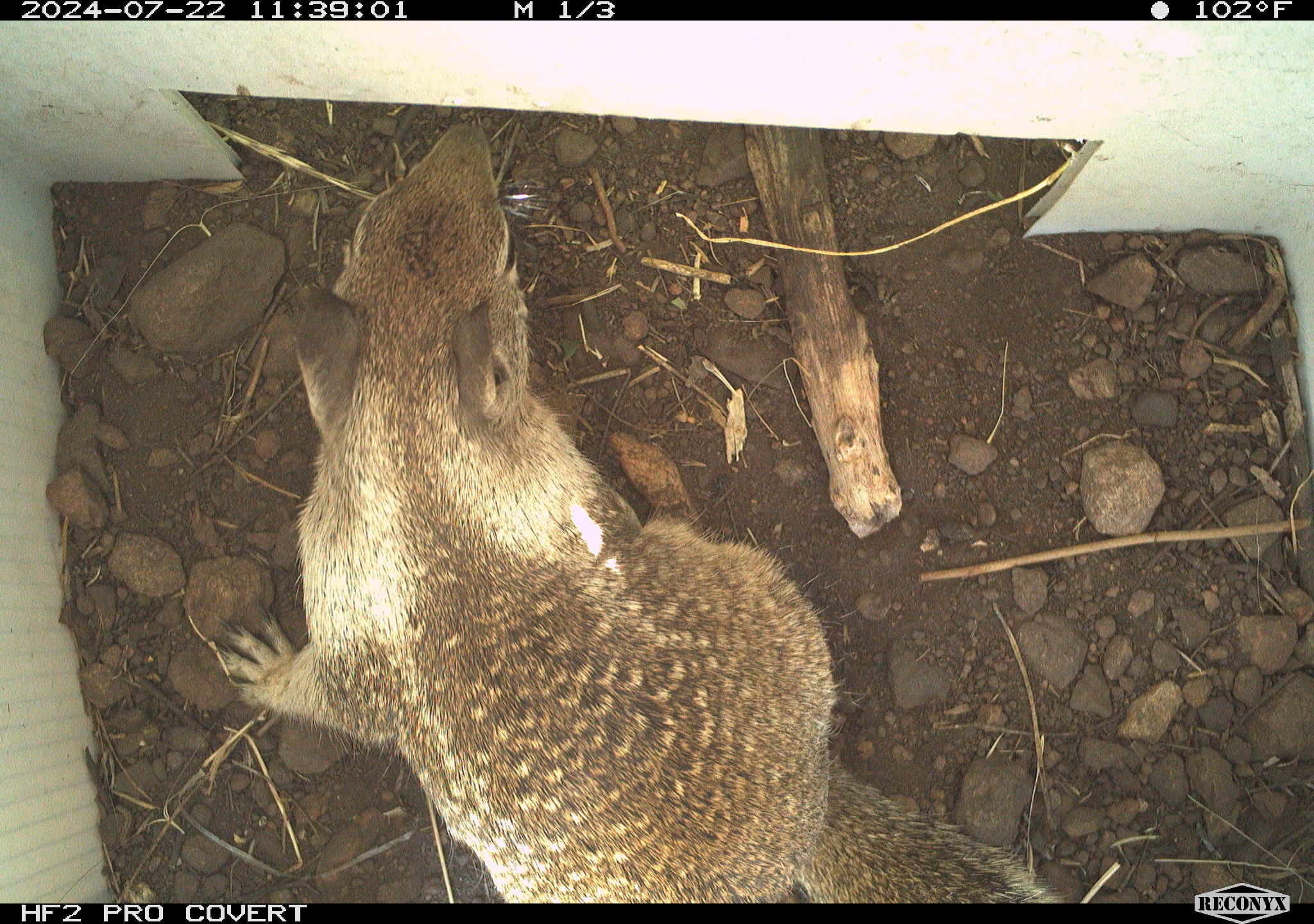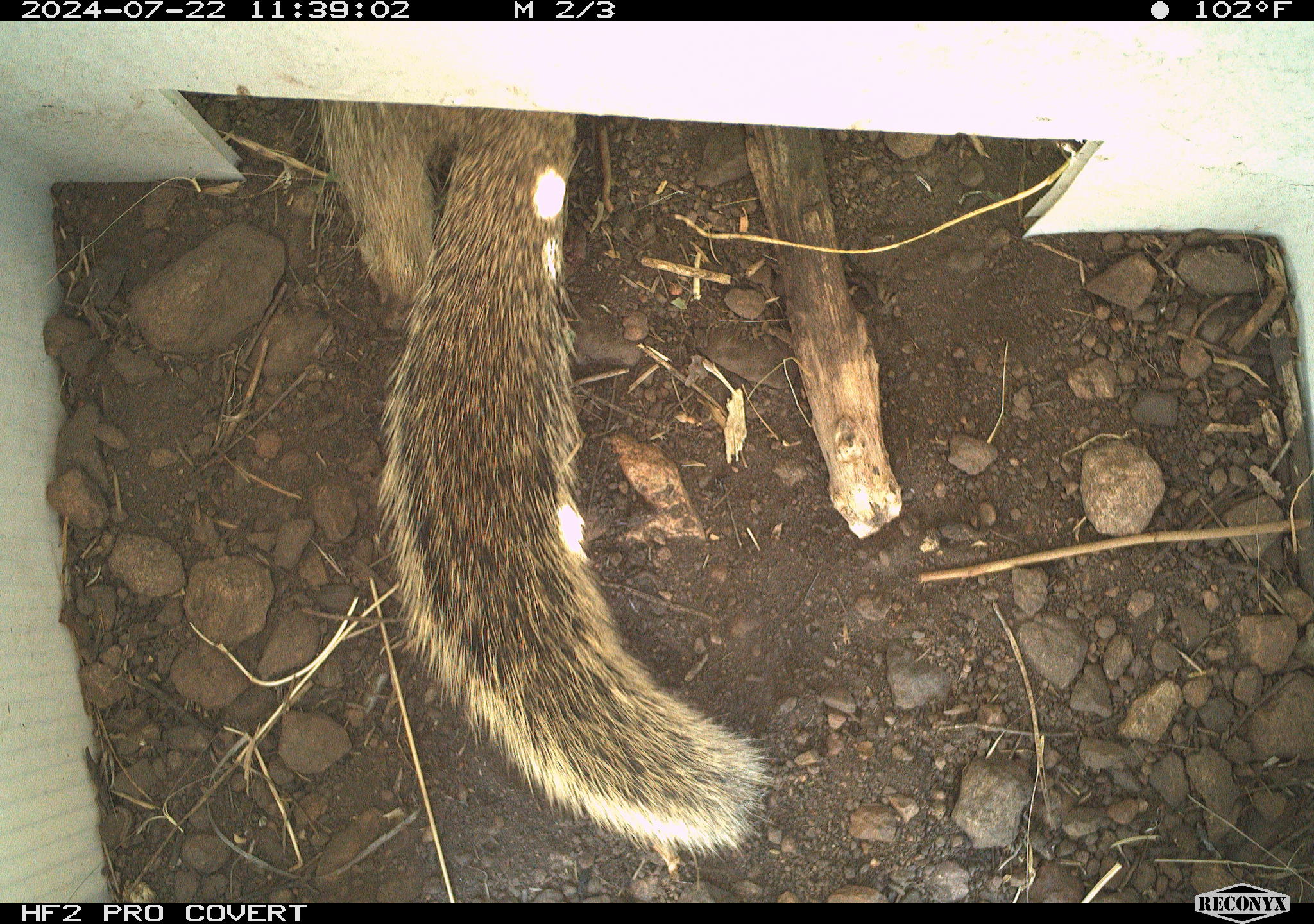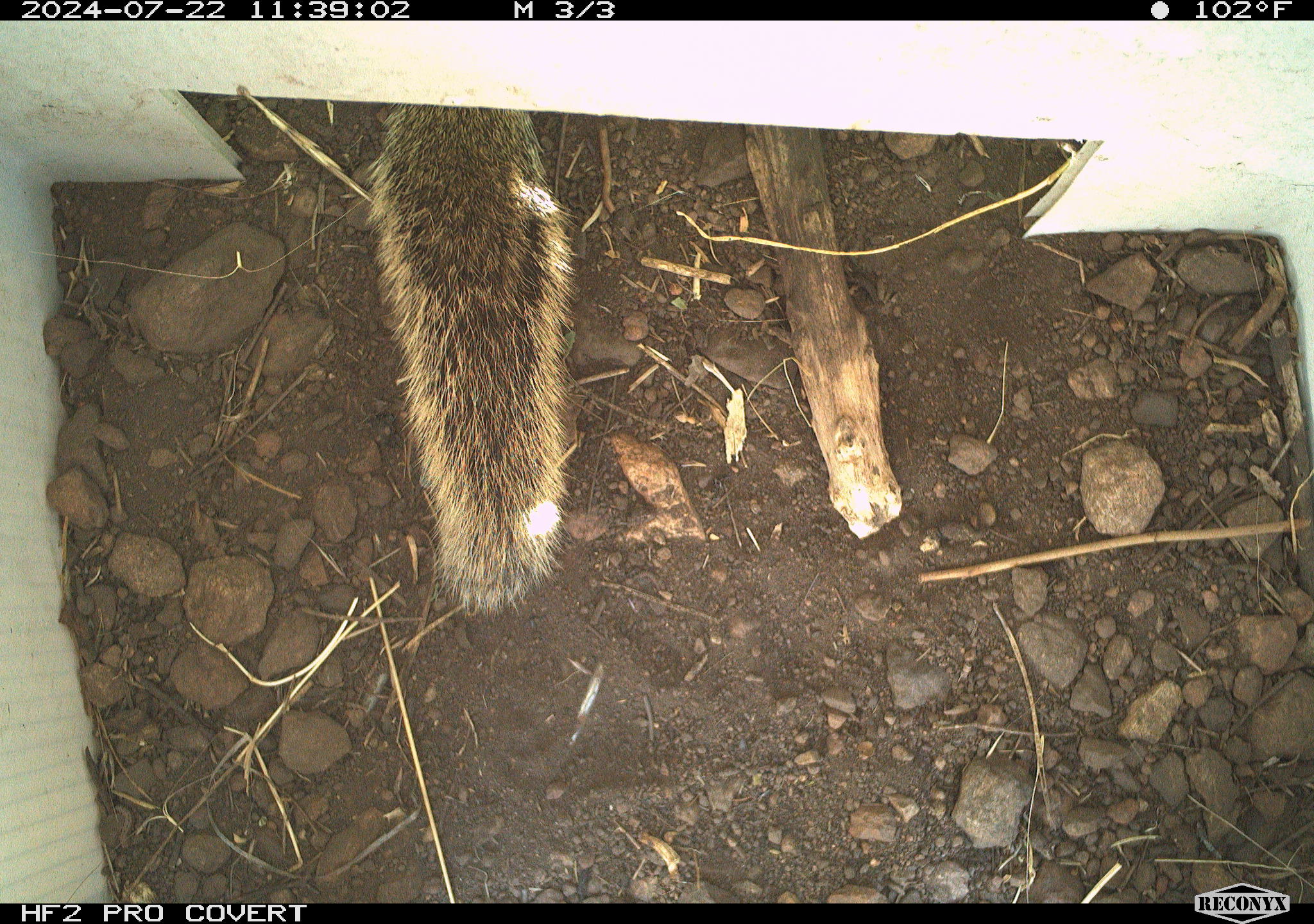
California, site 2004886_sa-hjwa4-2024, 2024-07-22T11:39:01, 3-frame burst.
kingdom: Animalia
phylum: Chordata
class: Mammalia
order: Rodentia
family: Sciuridae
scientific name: Sciuridae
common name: squirrels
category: sciuridae family